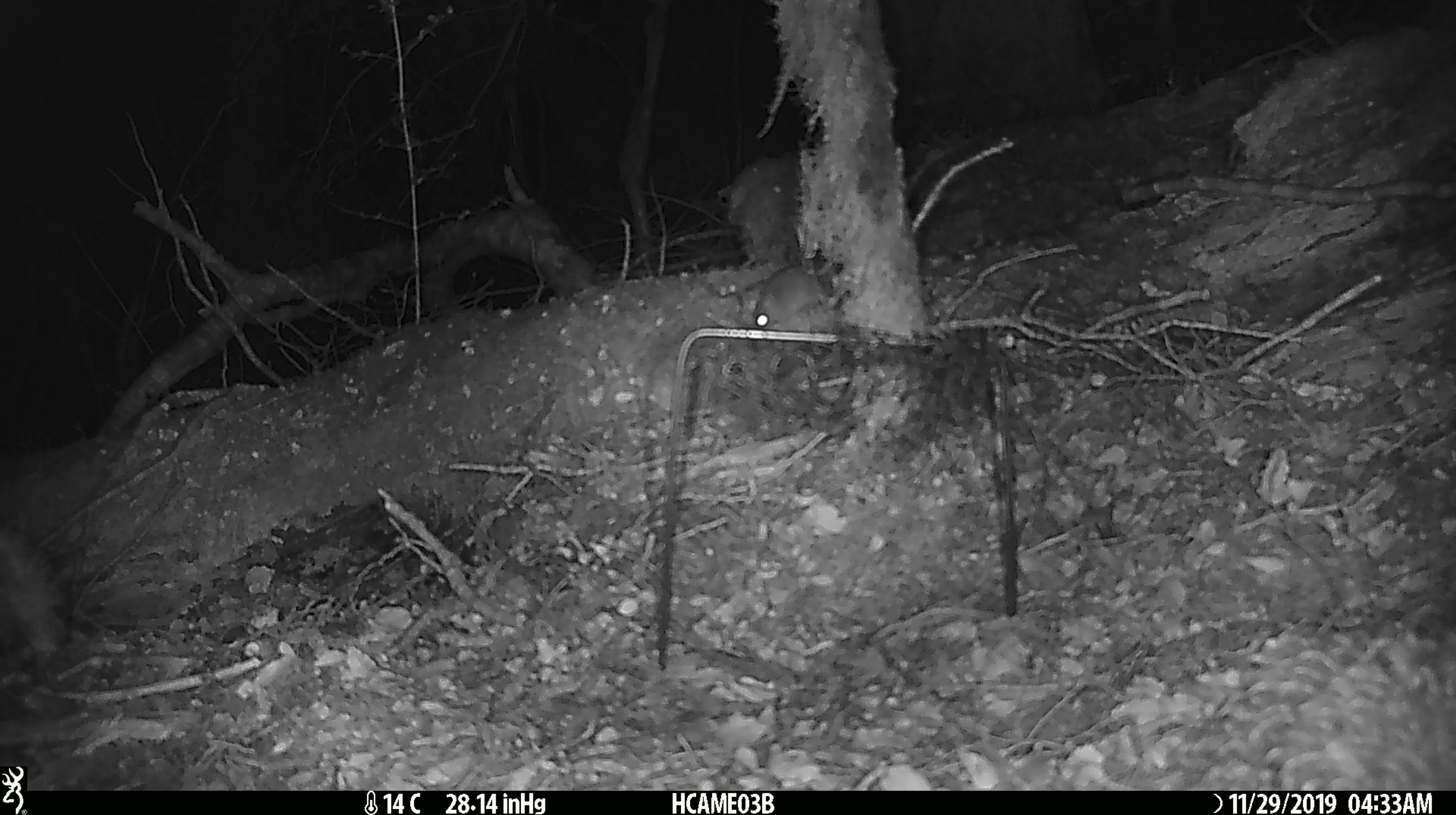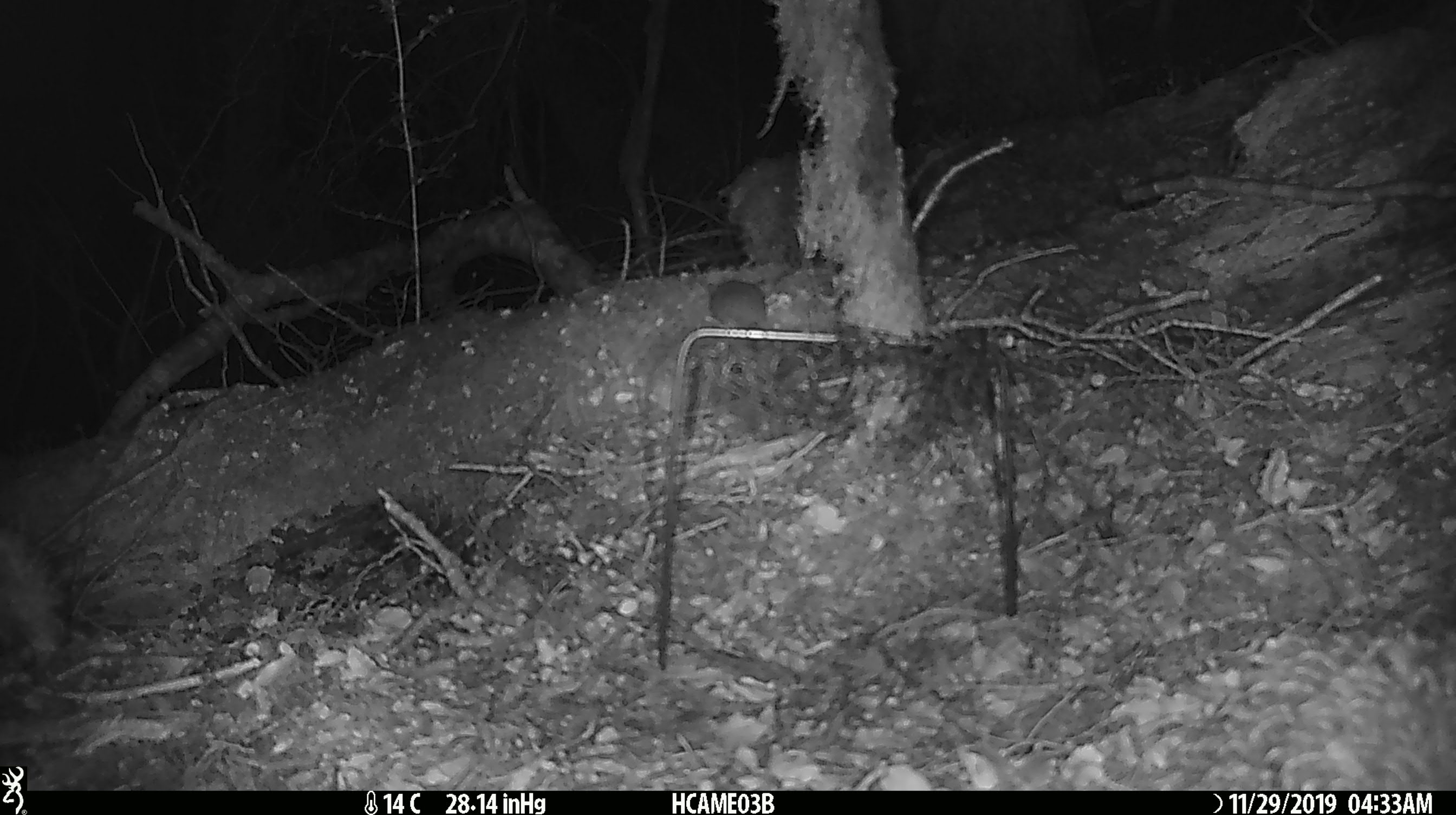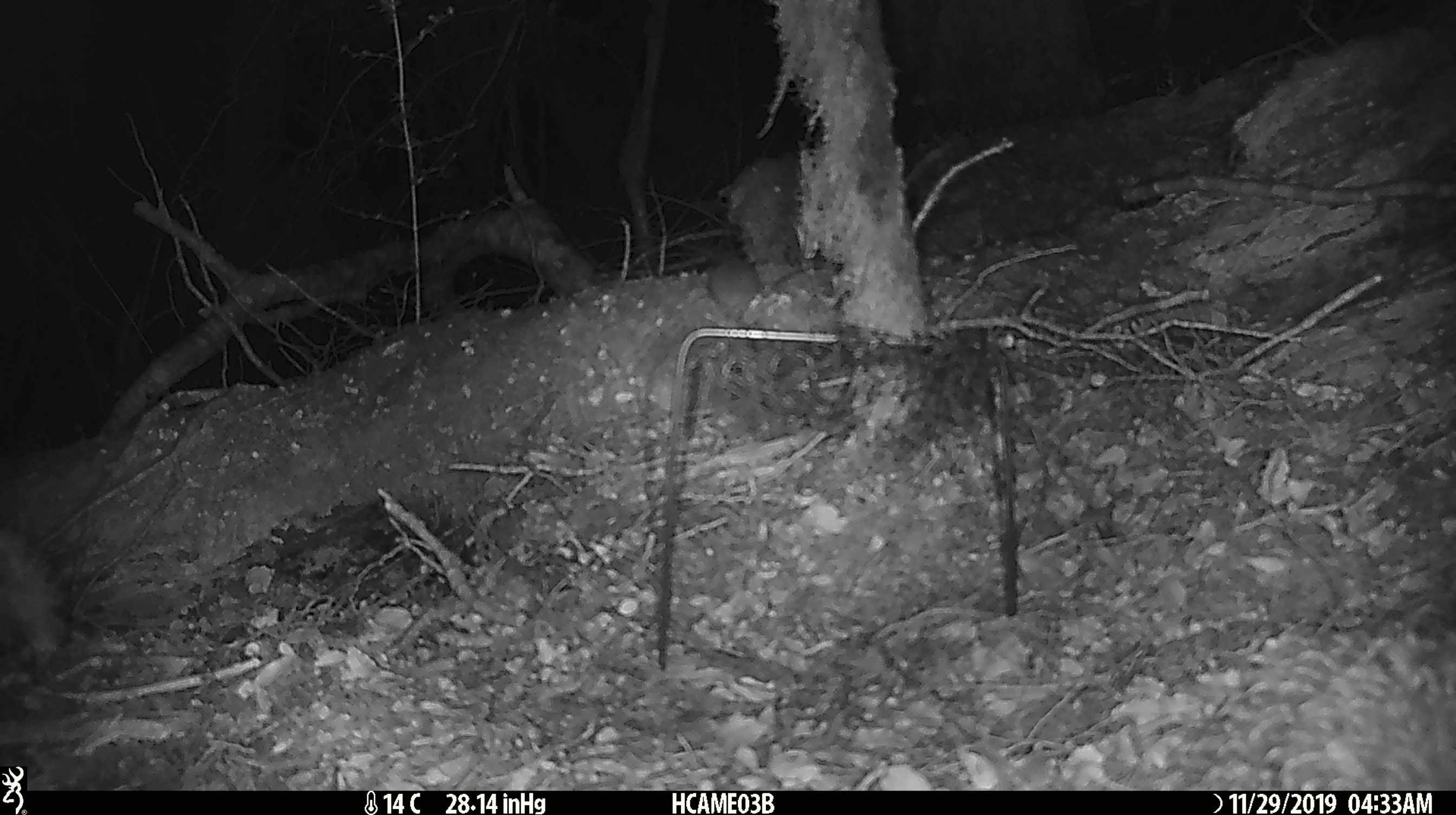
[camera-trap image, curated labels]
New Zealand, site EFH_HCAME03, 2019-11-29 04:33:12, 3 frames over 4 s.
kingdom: Animalia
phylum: Chordata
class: Mammalia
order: Rodentia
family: Muridae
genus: Mus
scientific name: Mus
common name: mouse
Mouse (Mus).